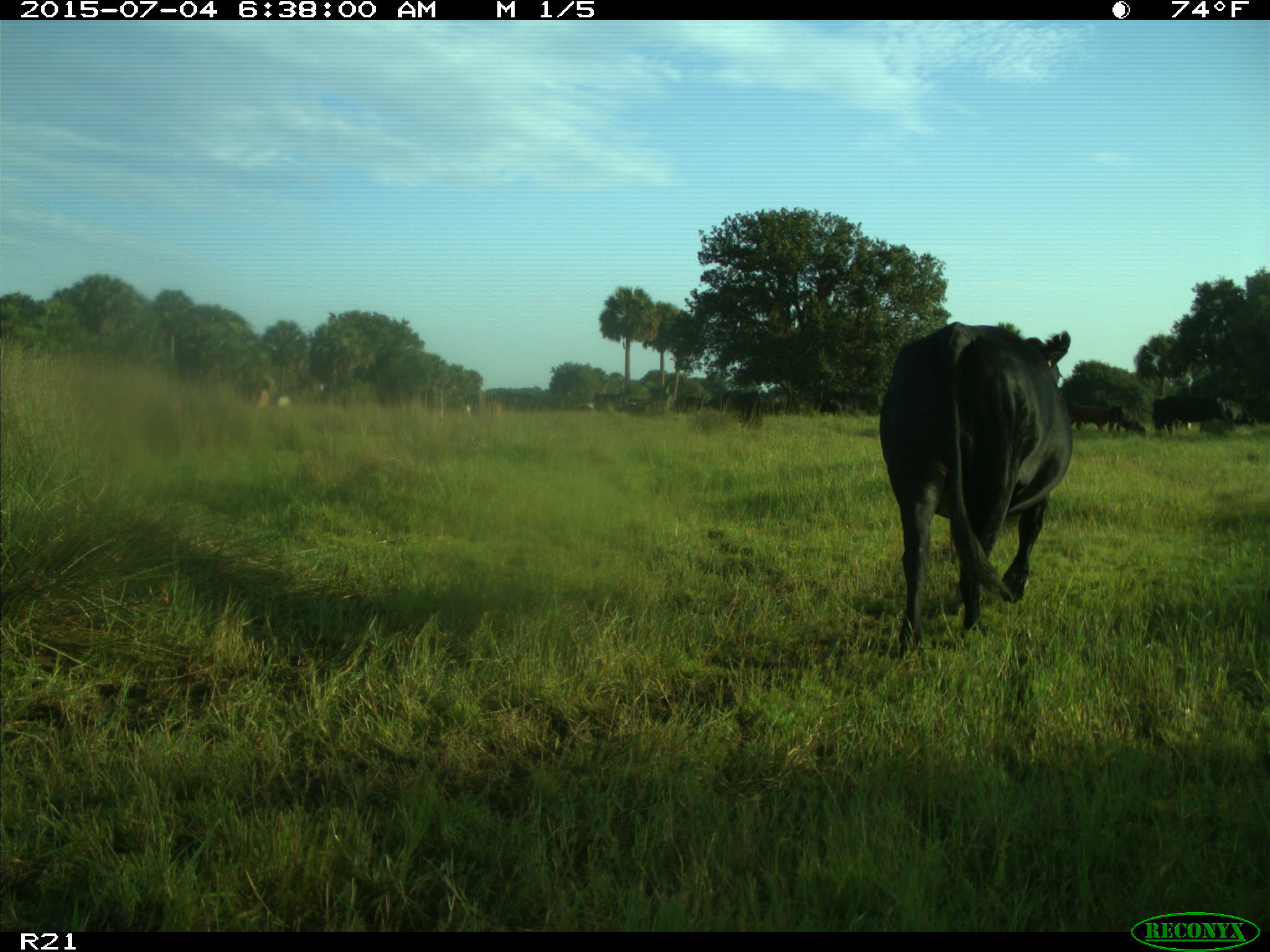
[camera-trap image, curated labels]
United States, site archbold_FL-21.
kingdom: Animalia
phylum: Chordata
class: Mammalia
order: Artiodactyla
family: Bovidae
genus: Bos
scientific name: Bos taurus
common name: domestic cow